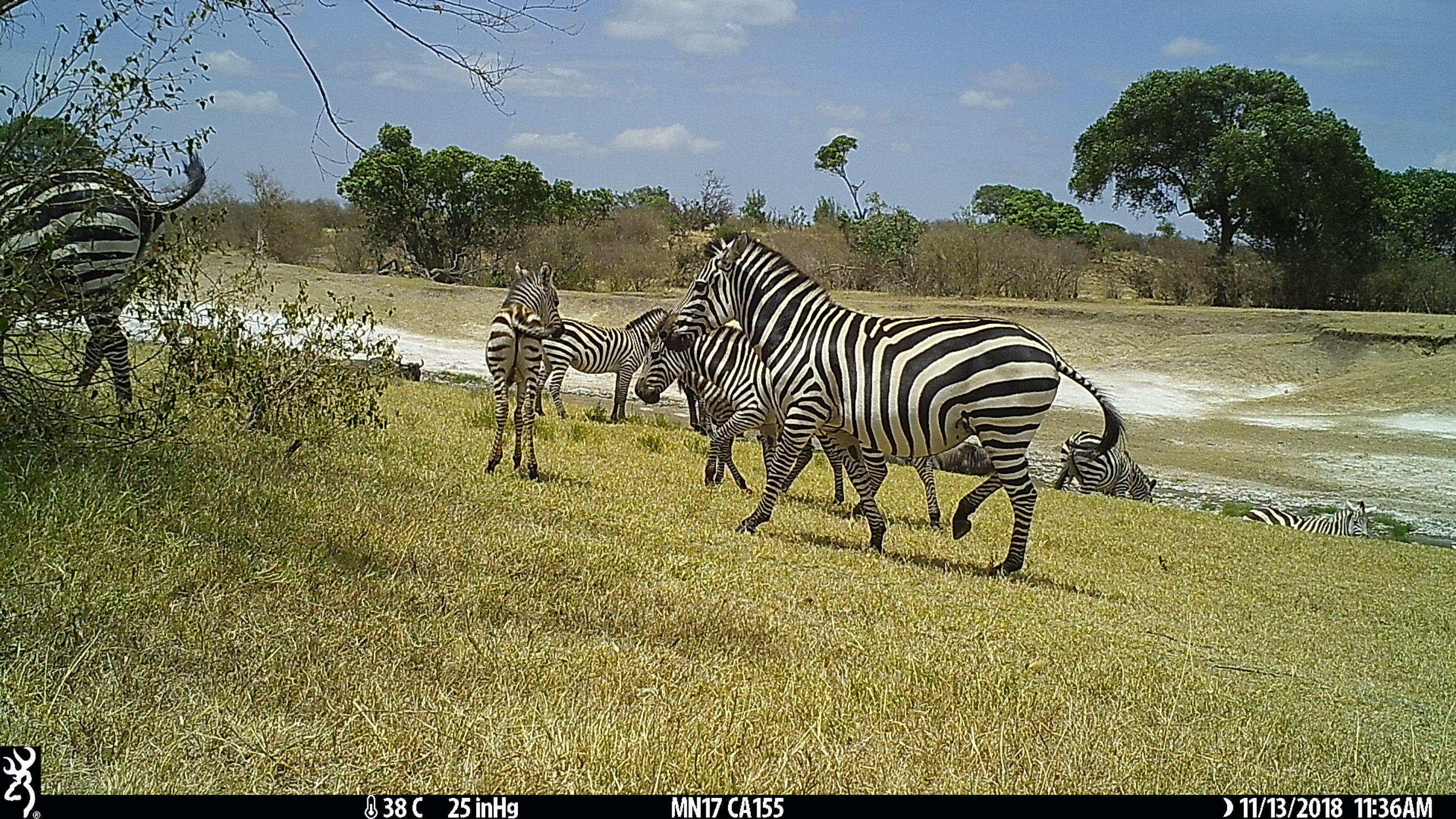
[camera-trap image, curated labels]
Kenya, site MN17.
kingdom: Animalia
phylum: Chordata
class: Mammalia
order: Perissodactyla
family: Equidae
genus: Equus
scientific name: Equus quagga burchellii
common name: burchell's zebra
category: zebra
Zebra (burchell's zebra) (Equus quagga burchellii).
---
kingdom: Animalia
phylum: Chordata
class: Mammalia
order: Artiodactyla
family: Bovidae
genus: Connochaetes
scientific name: Connochaetes taurinus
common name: blue wildebeest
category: wildebeest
Wildebeest (blue wildebeest) (Connochaetes taurinus).